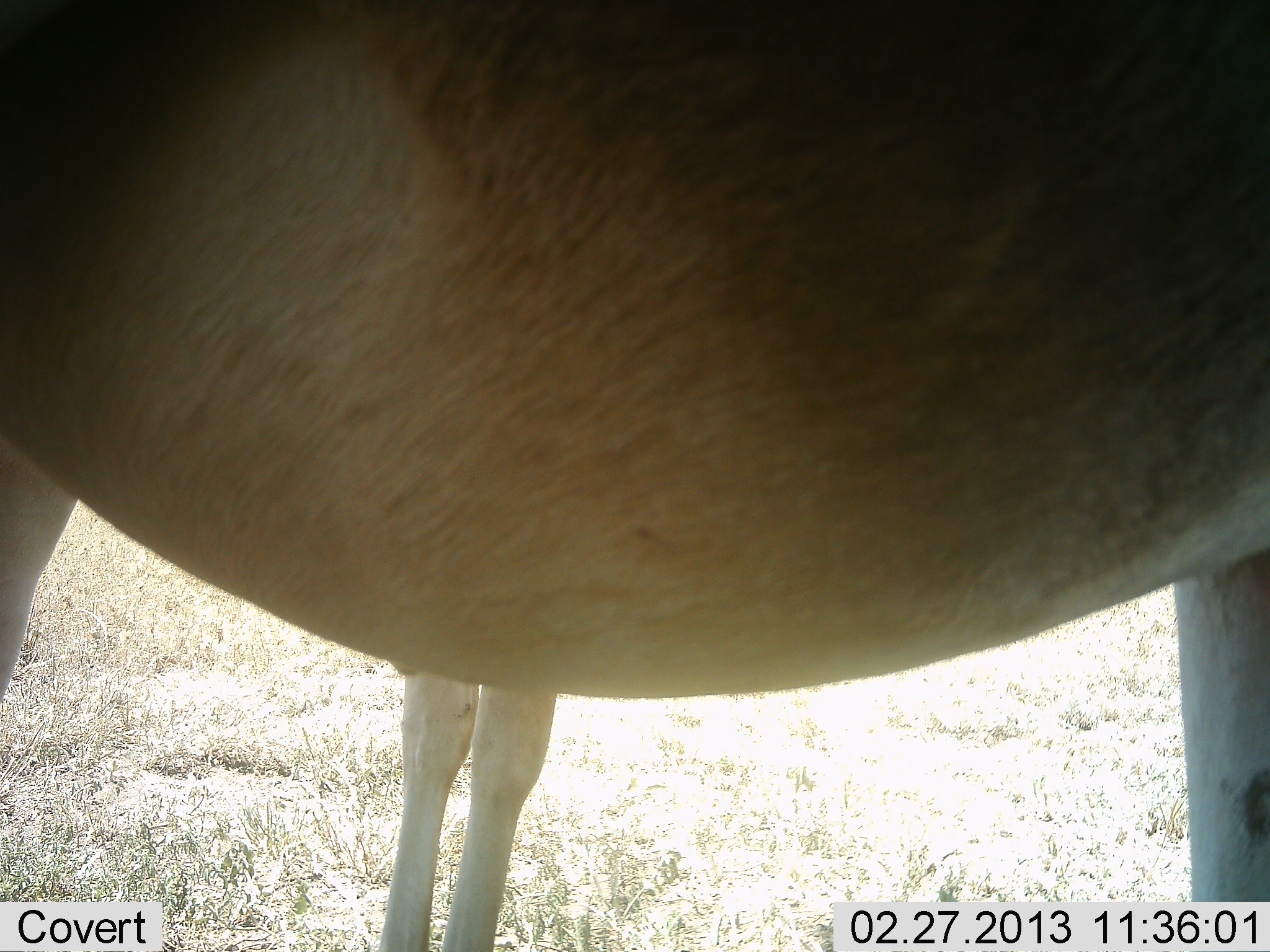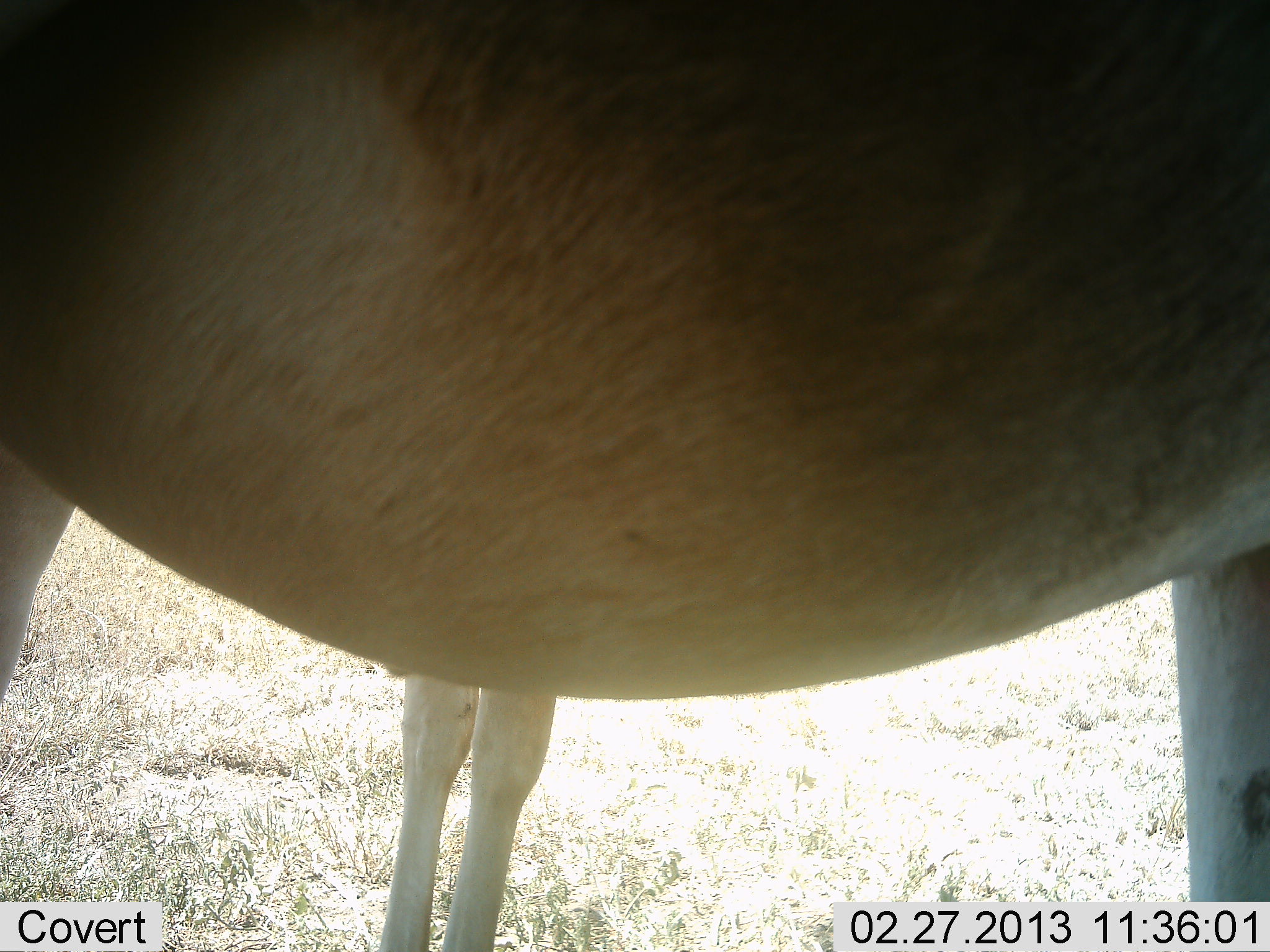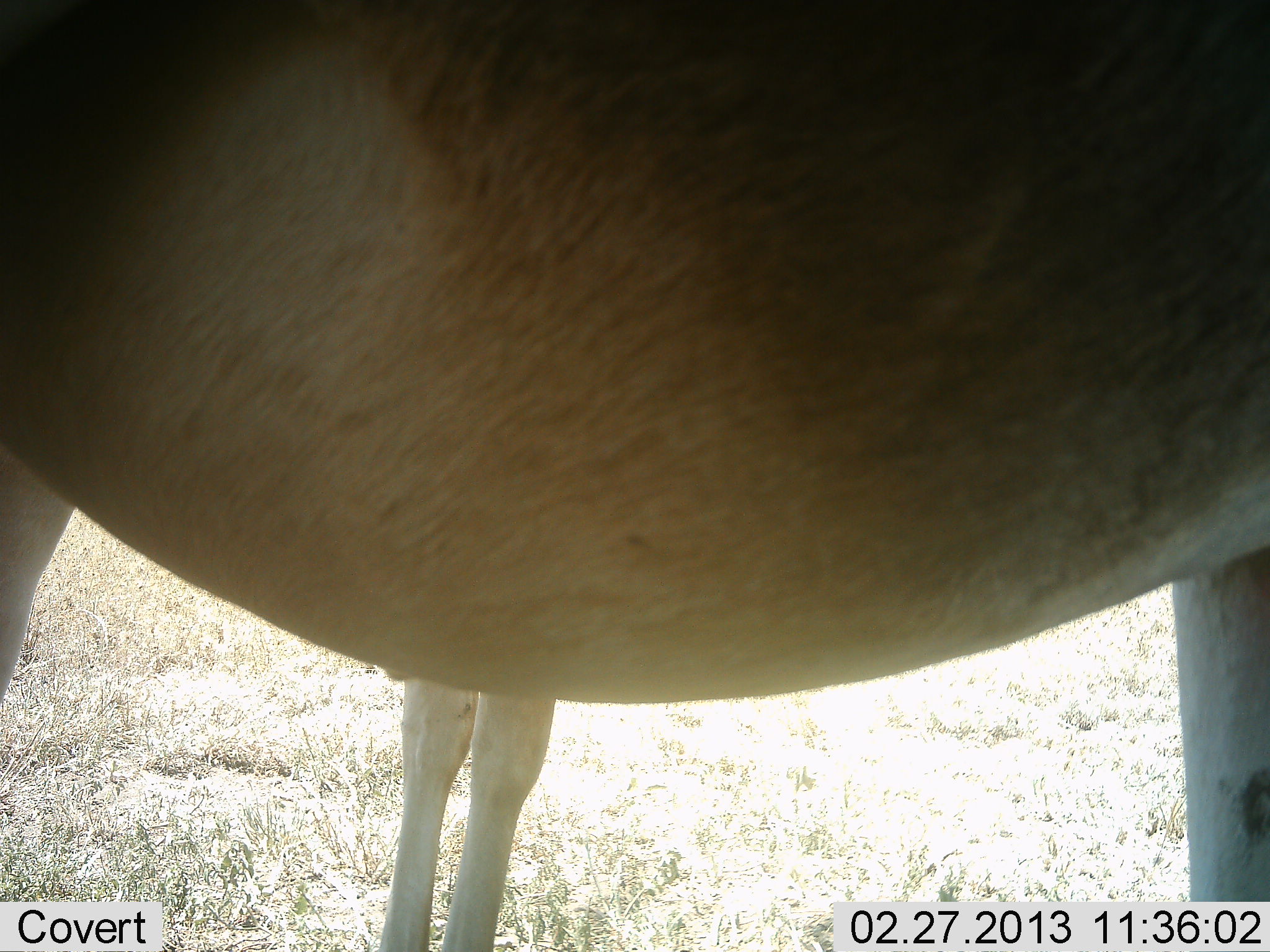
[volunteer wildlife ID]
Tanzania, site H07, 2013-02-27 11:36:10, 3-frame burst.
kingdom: Animalia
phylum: Chordata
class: Mammalia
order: Artiodactyla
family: Bovidae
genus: Alcelaphus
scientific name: Alcelaphus buselaphus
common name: hartebeest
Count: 2.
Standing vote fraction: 100%.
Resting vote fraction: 0%.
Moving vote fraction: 0%.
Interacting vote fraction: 0%.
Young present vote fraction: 13%.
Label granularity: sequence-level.